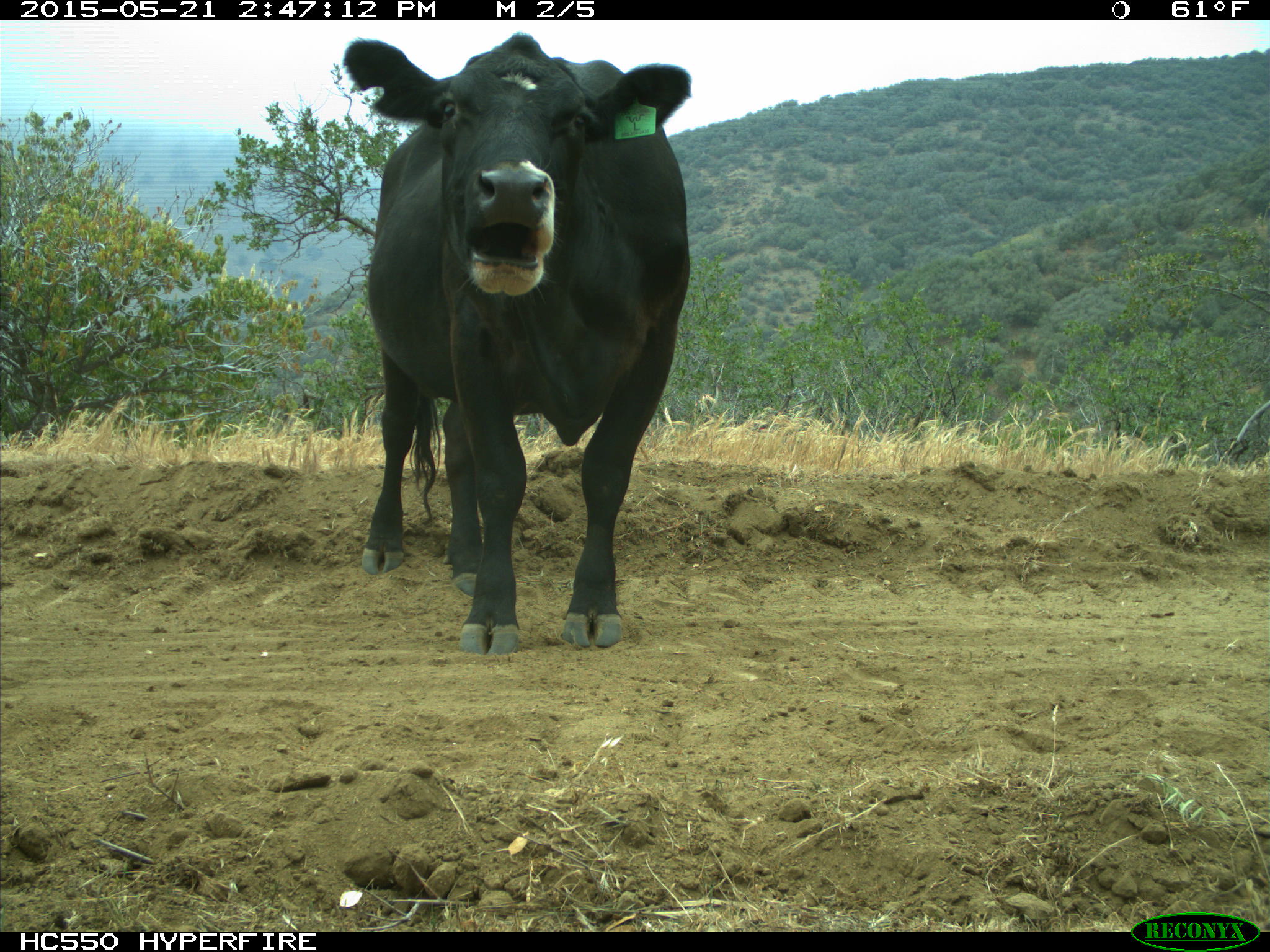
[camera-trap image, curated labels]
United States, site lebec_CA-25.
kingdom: Animalia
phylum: Chordata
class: Mammalia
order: Artiodactyla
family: Bovidae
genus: Bos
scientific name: Bos taurus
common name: domestic cow